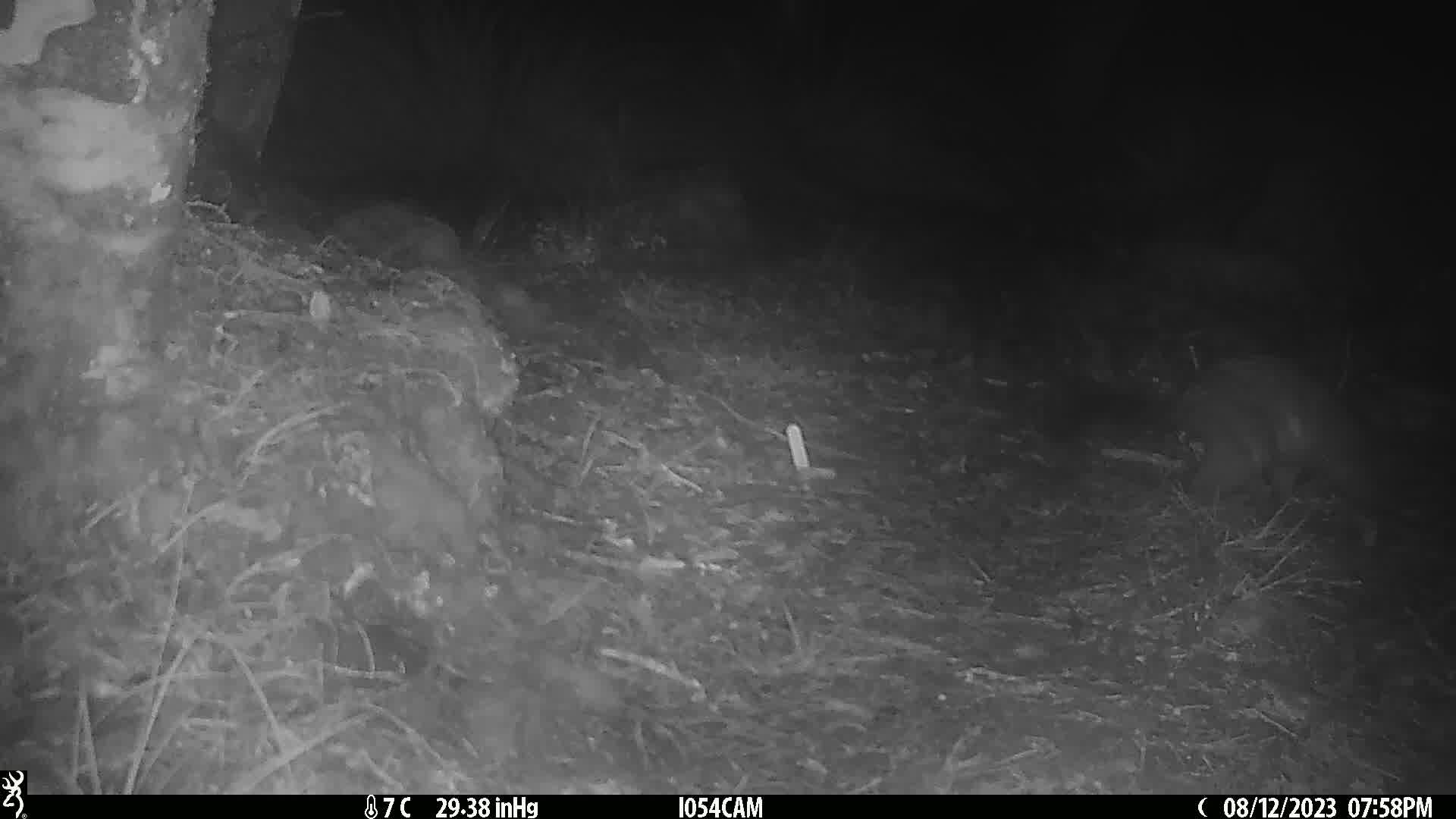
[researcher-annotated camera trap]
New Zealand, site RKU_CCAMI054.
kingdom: Animalia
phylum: Chordata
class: Mammalia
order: Diprotodontia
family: Phalangeridae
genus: Trichosurus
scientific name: Trichosurus vulpecula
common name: common brushtail possum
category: possum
Possum (common brushtail possum) (Trichosurus vulpecula).